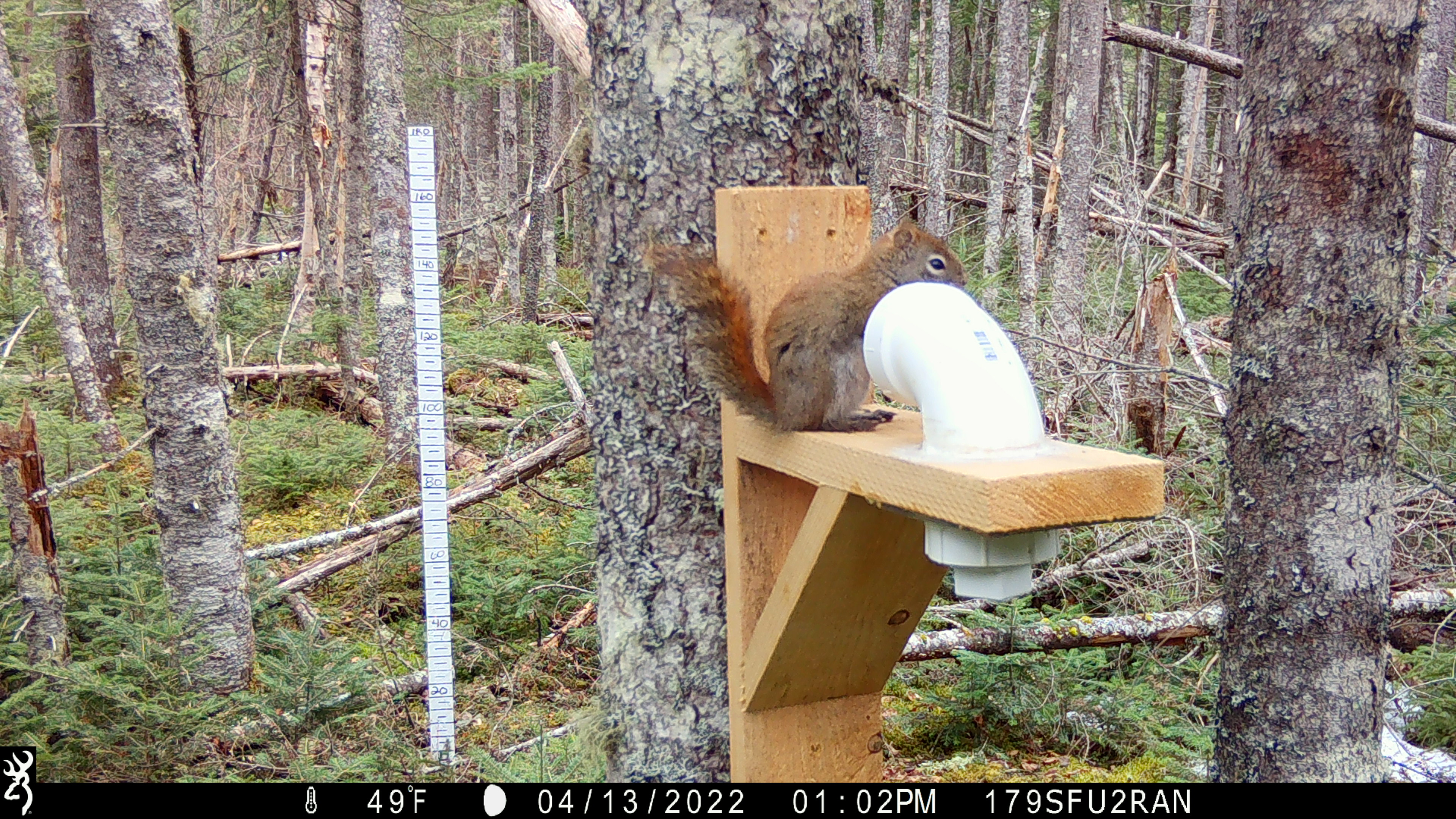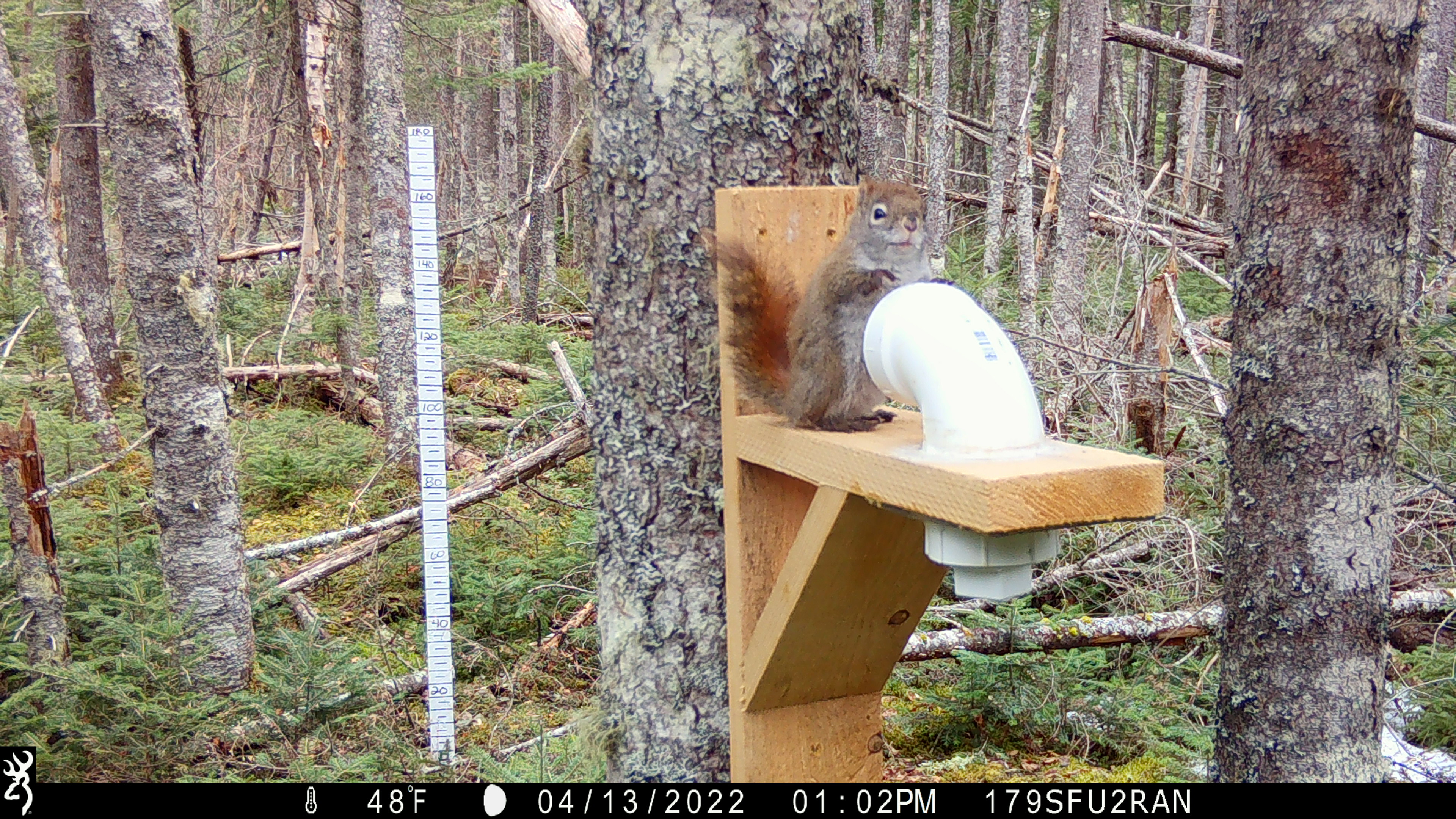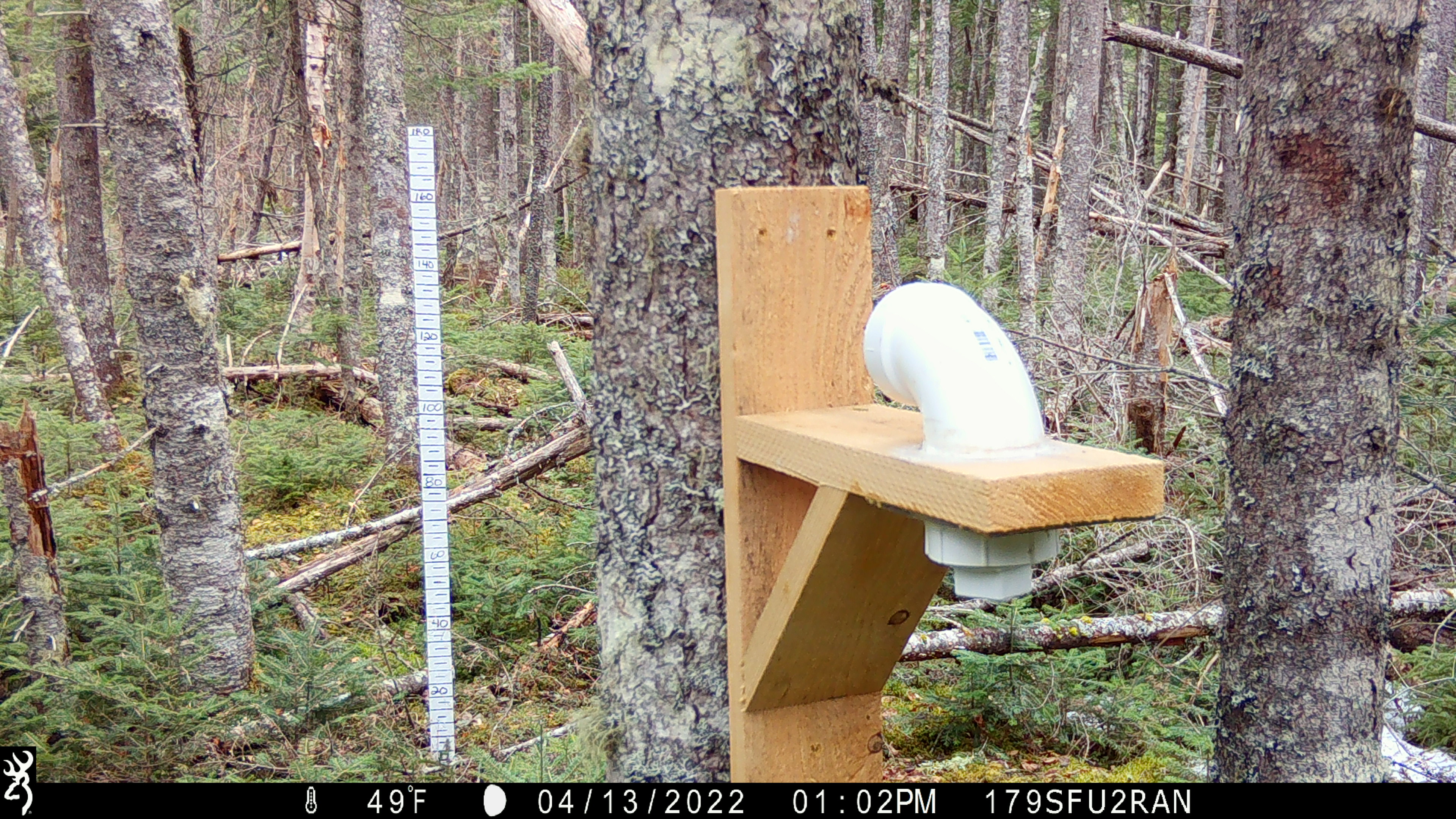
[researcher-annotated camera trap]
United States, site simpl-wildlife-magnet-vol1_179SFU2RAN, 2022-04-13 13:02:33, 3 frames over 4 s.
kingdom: Animalia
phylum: Chordata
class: Mammalia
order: Rodentia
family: Sciuridae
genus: Tamiasciurus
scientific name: Tamiasciurus hudsonicus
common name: red squirrel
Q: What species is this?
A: Red squirrel (Tamiasciurus hudsonicus).